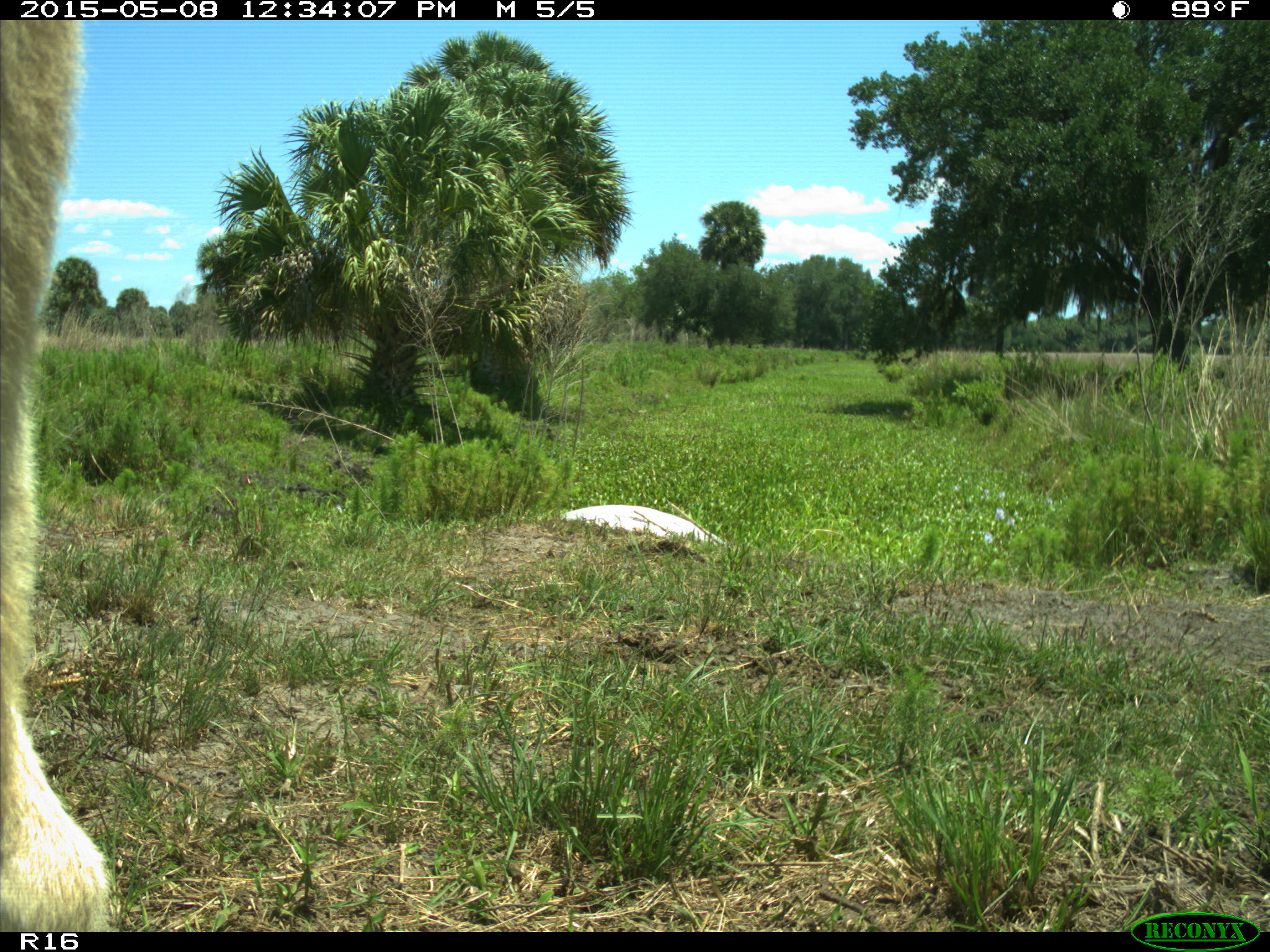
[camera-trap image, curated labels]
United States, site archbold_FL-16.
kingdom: Animalia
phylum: Chordata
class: Mammalia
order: Artiodactyla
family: Bovidae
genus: Bos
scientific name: Bos taurus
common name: domestic cow